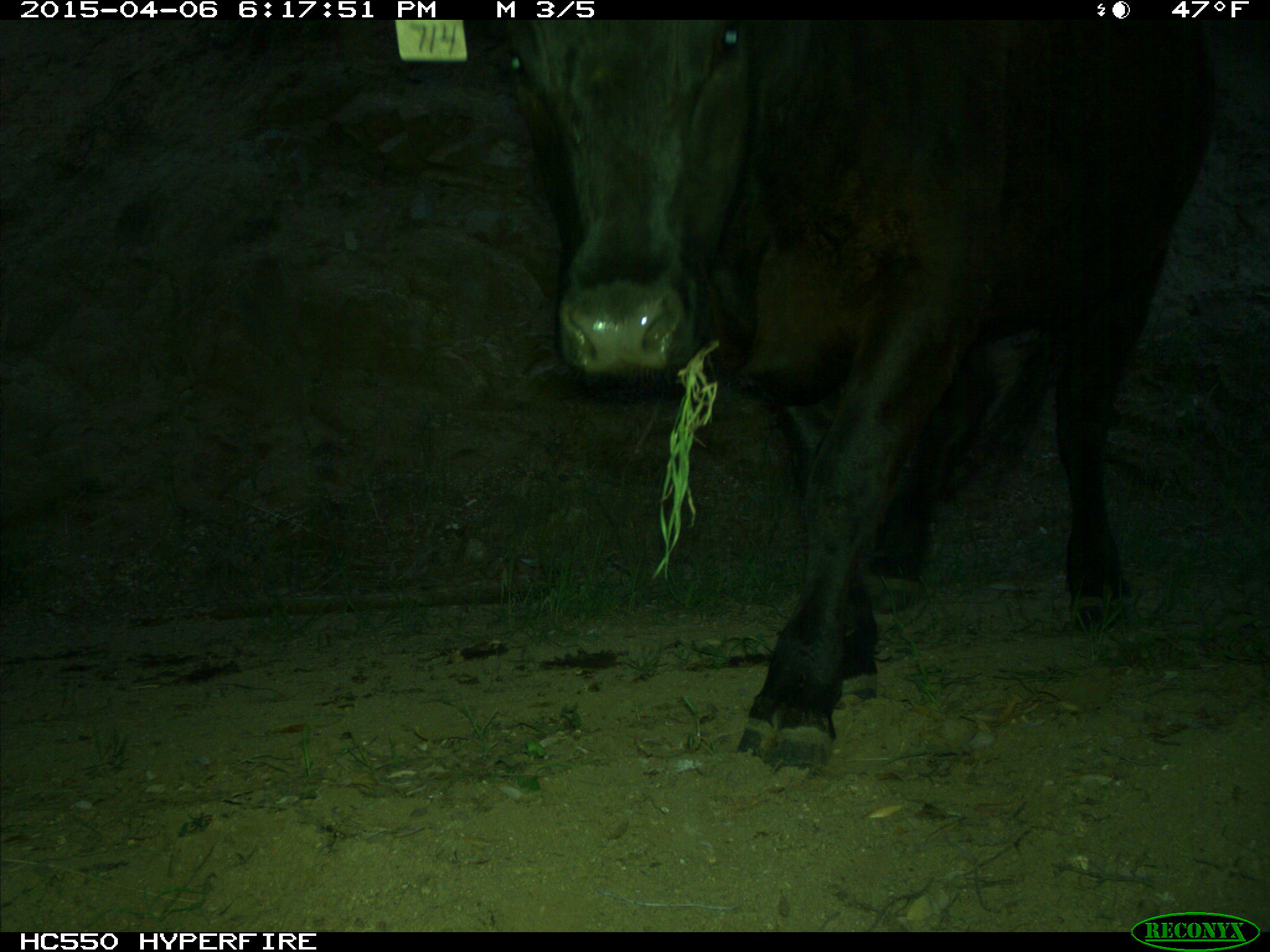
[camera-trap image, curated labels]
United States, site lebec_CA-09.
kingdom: Animalia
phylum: Chordata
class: Mammalia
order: Artiodactyla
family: Bovidae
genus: Bos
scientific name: Bos taurus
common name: domestic cow